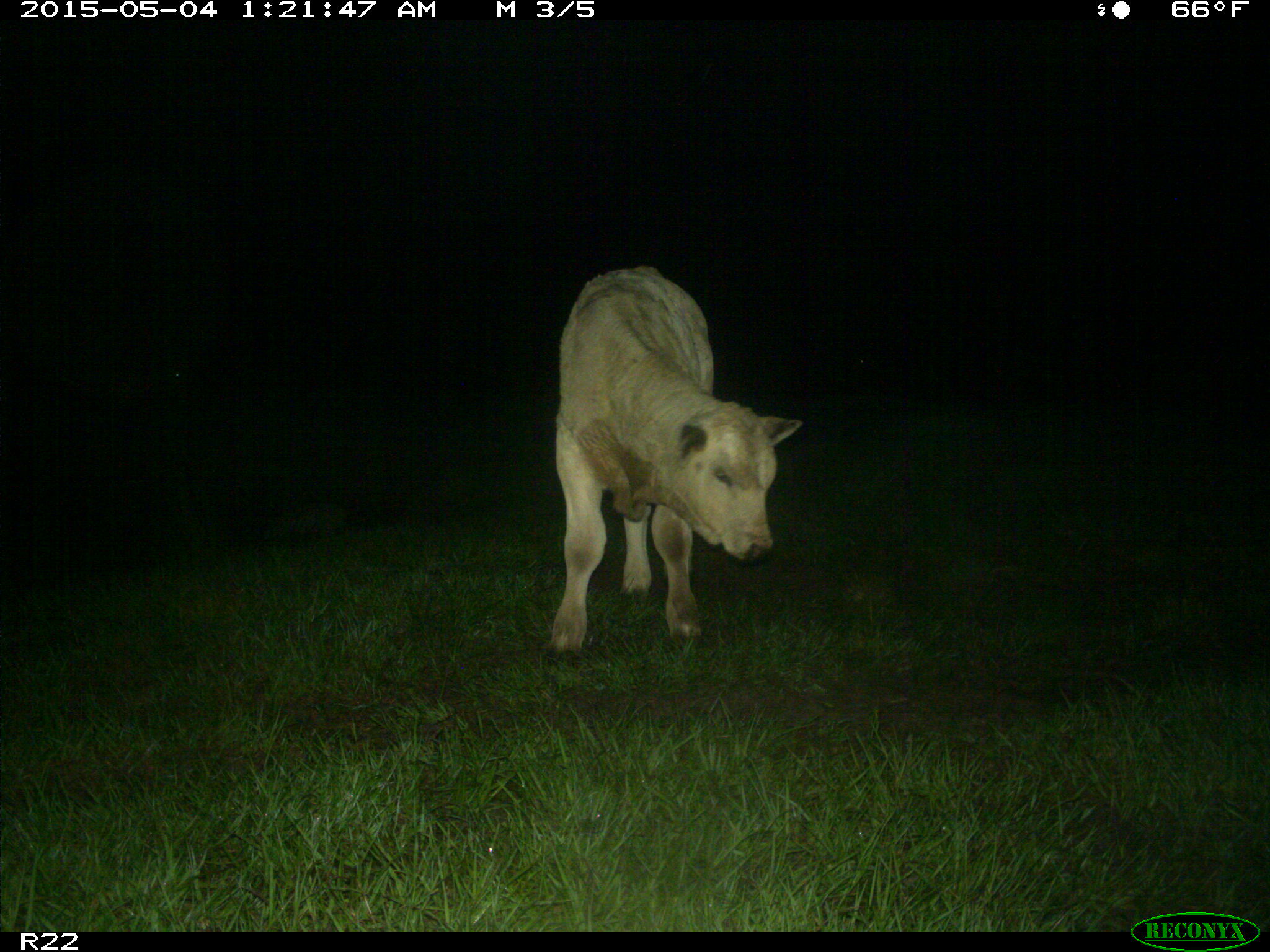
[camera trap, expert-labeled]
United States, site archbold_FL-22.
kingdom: Animalia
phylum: Chordata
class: Mammalia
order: Artiodactyla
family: Bovidae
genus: Bos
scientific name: Bos taurus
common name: domestic cow